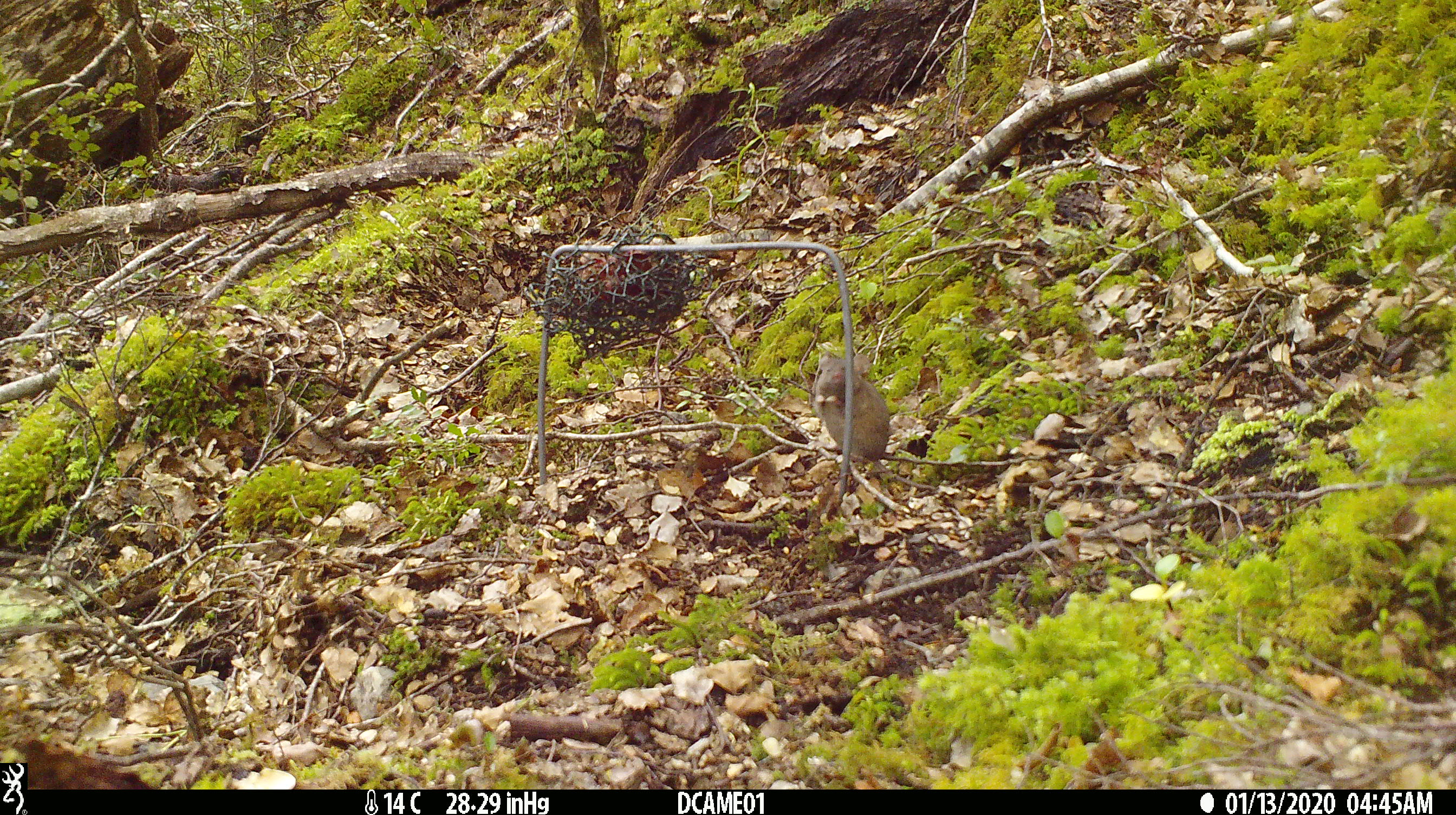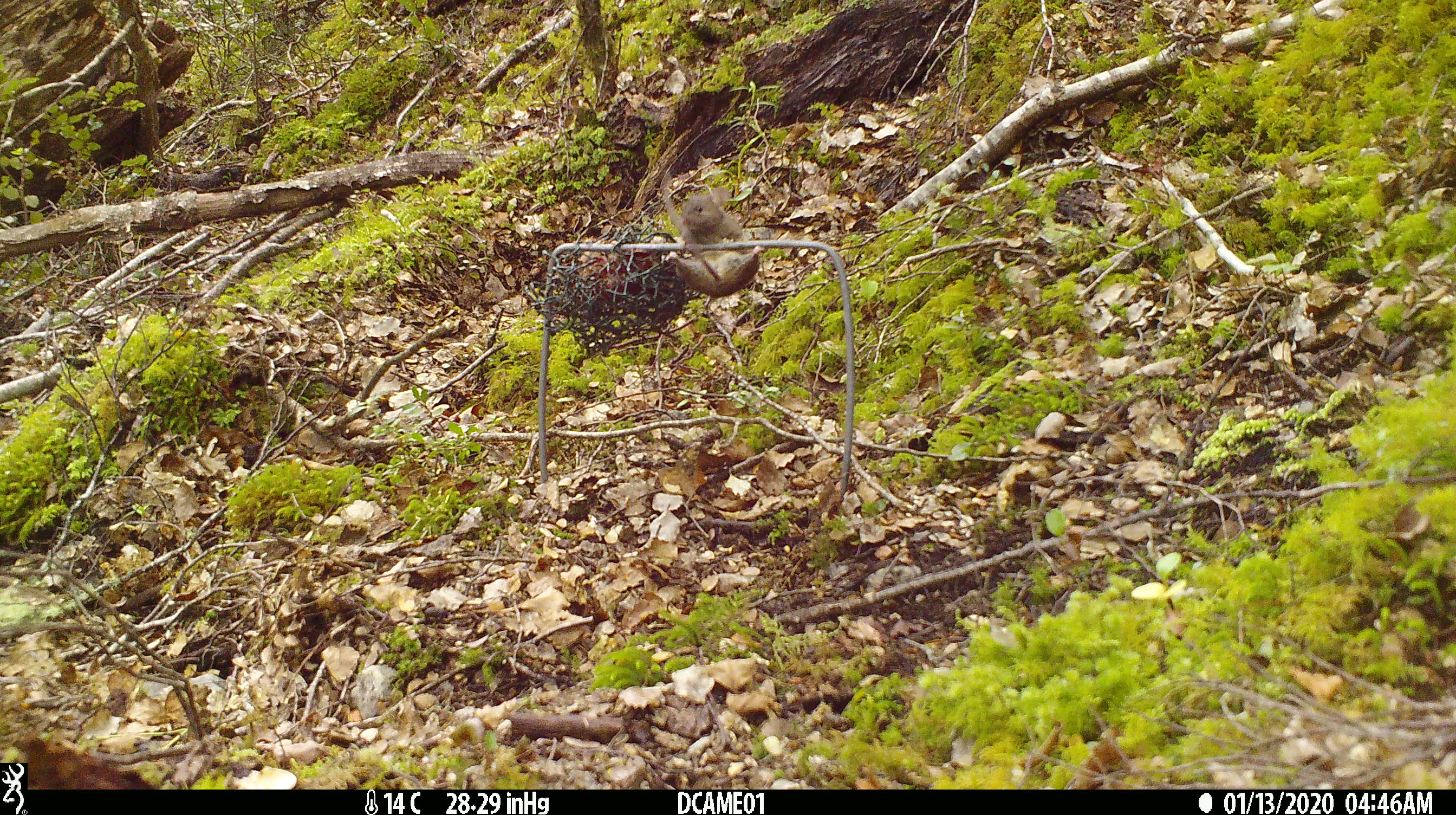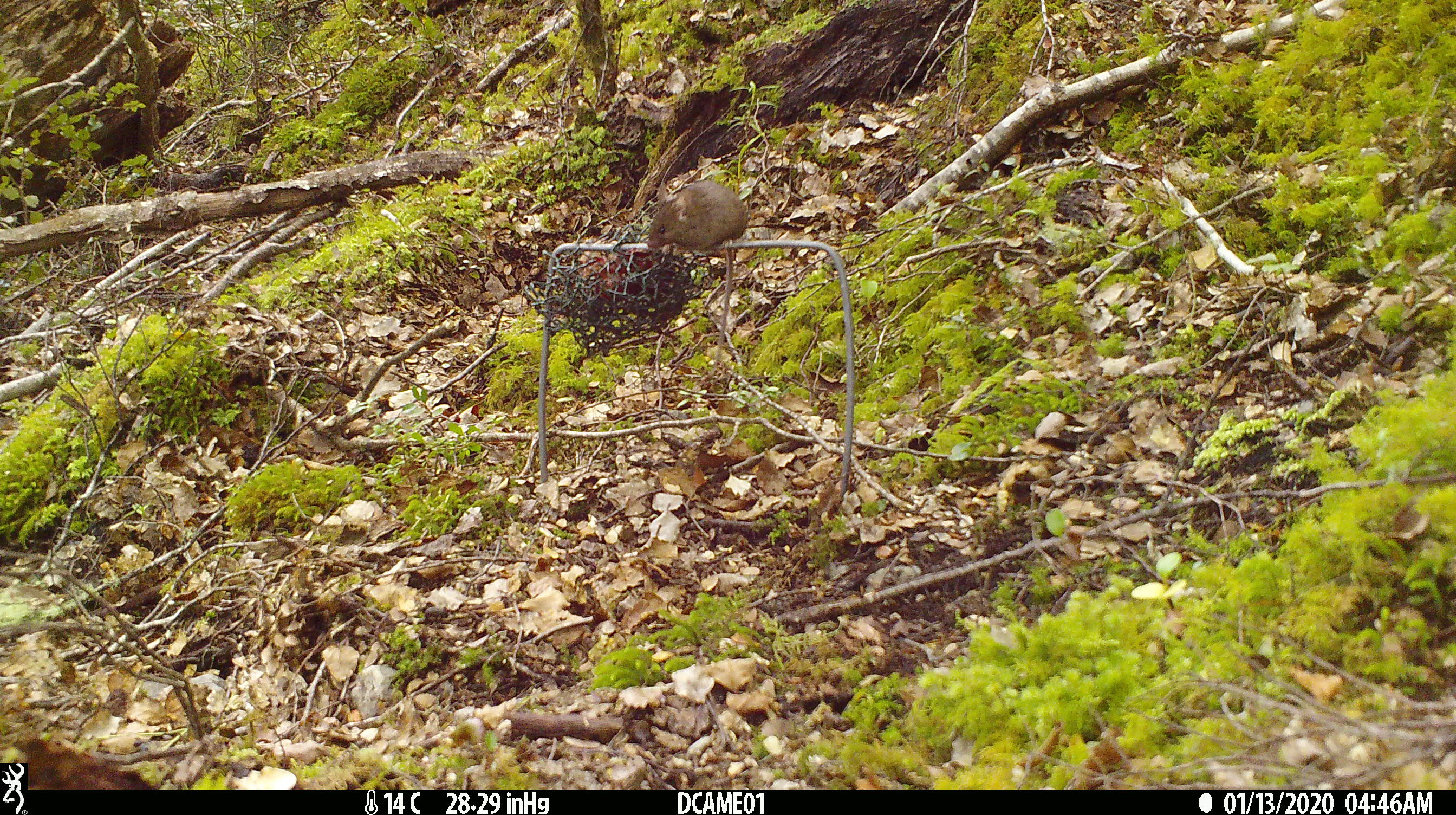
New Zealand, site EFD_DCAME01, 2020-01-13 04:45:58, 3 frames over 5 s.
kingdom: Animalia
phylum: Chordata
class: Mammalia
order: Rodentia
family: Muridae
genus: Mus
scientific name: Mus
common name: mouse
Mouse (Mus).